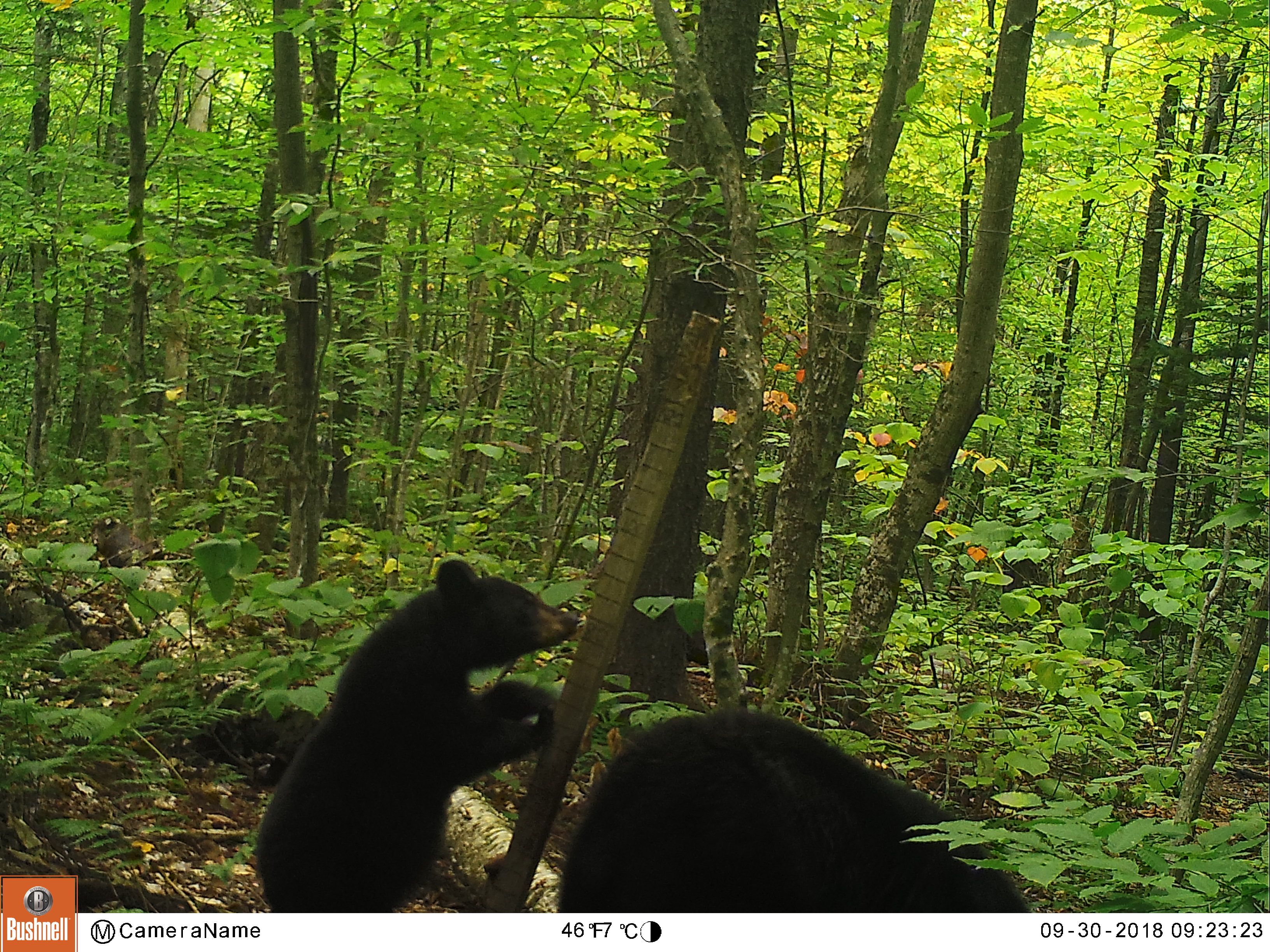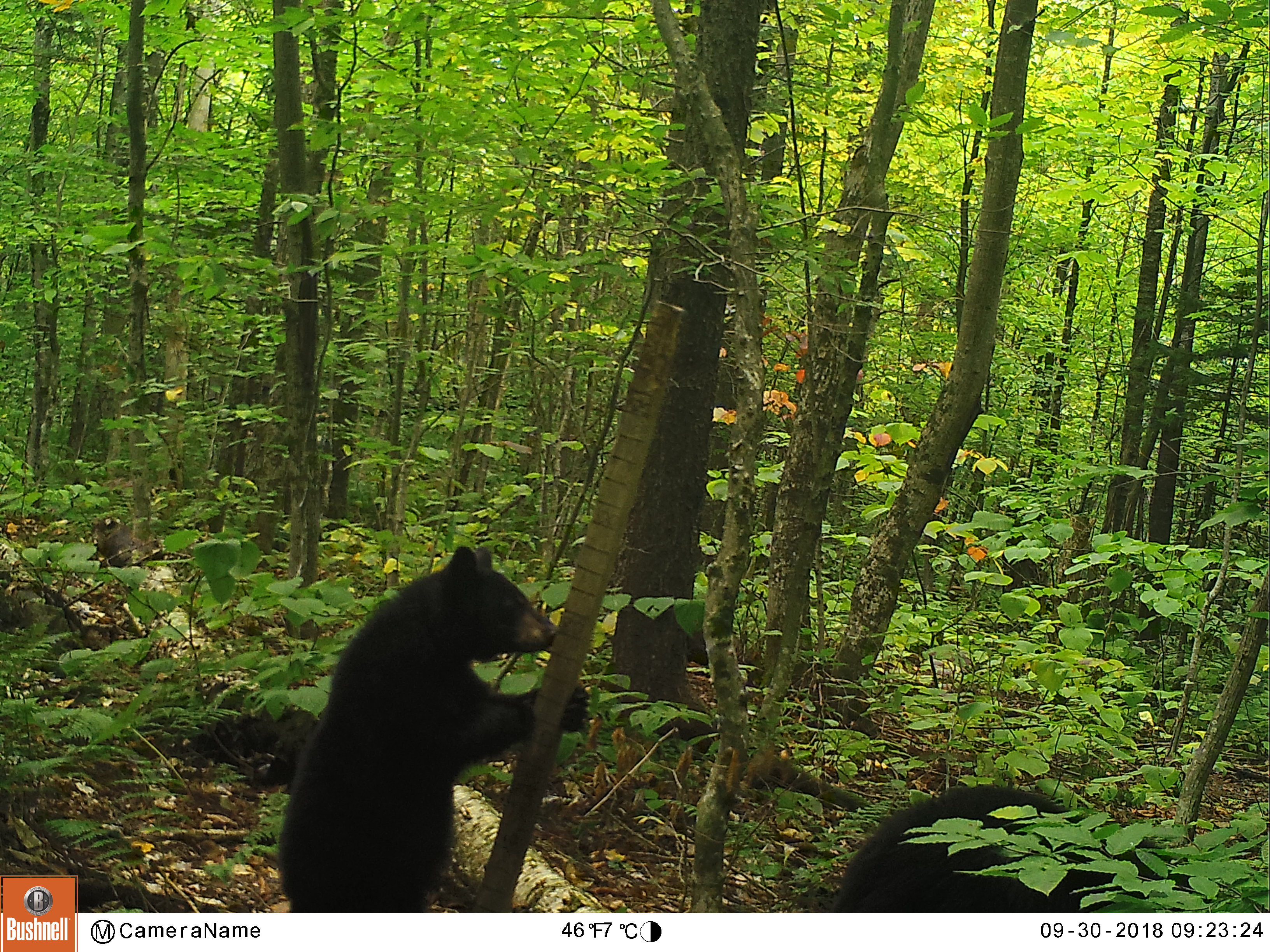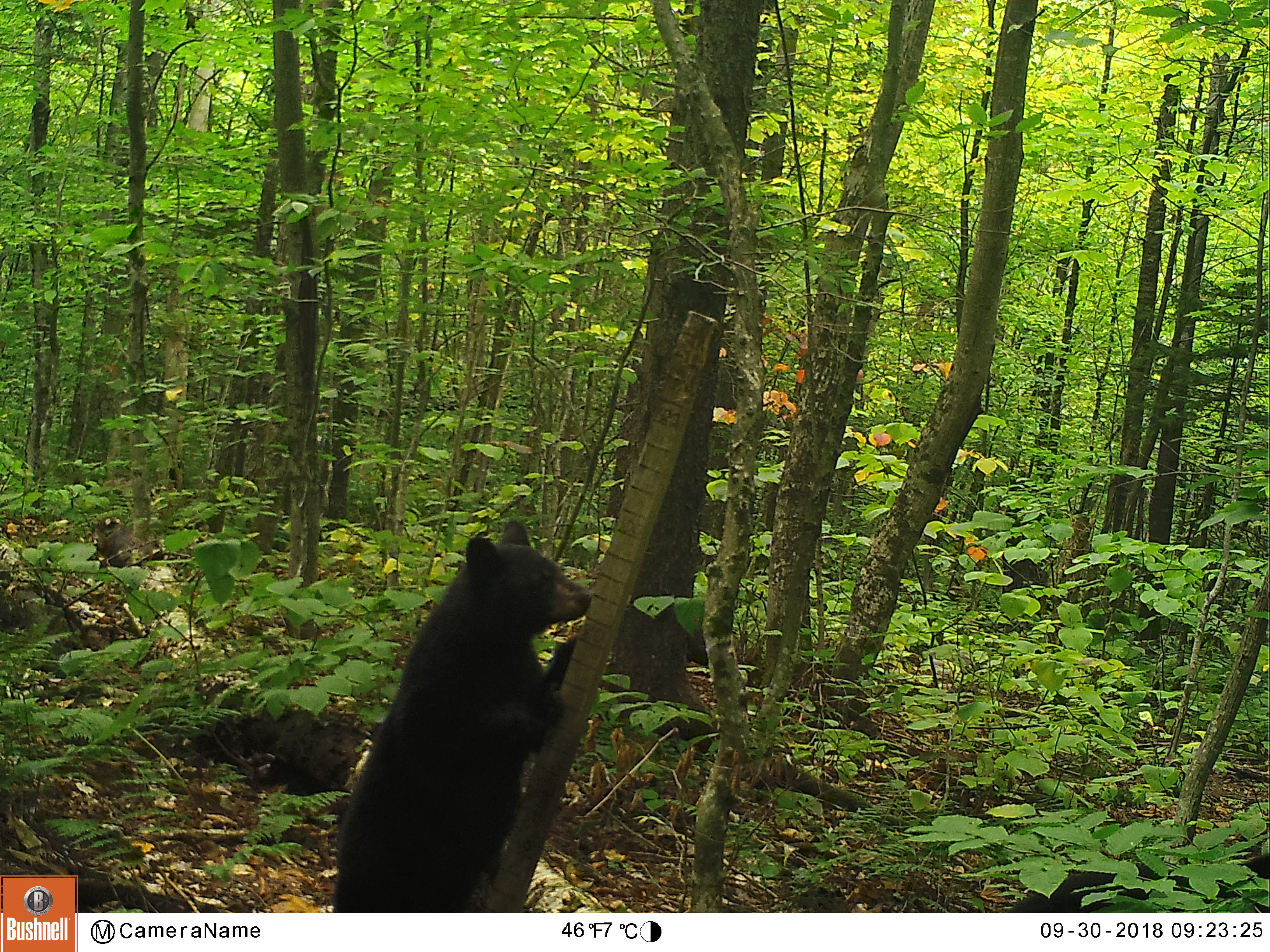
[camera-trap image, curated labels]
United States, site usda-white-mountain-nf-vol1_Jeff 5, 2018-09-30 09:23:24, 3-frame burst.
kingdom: Animalia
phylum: Chordata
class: Mammalia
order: Carnivora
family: Ursidae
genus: Ursus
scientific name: Ursus americanus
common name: black bear